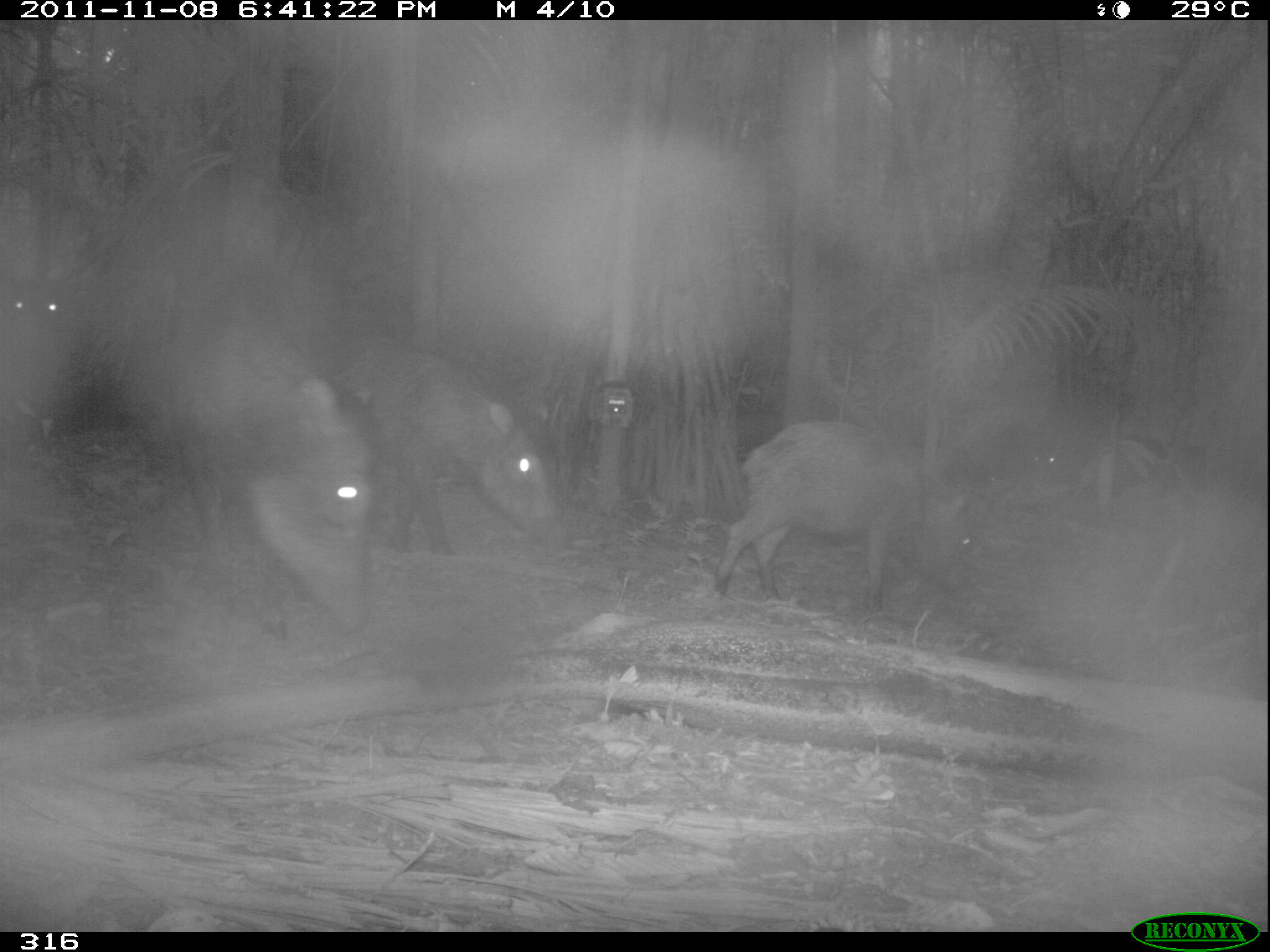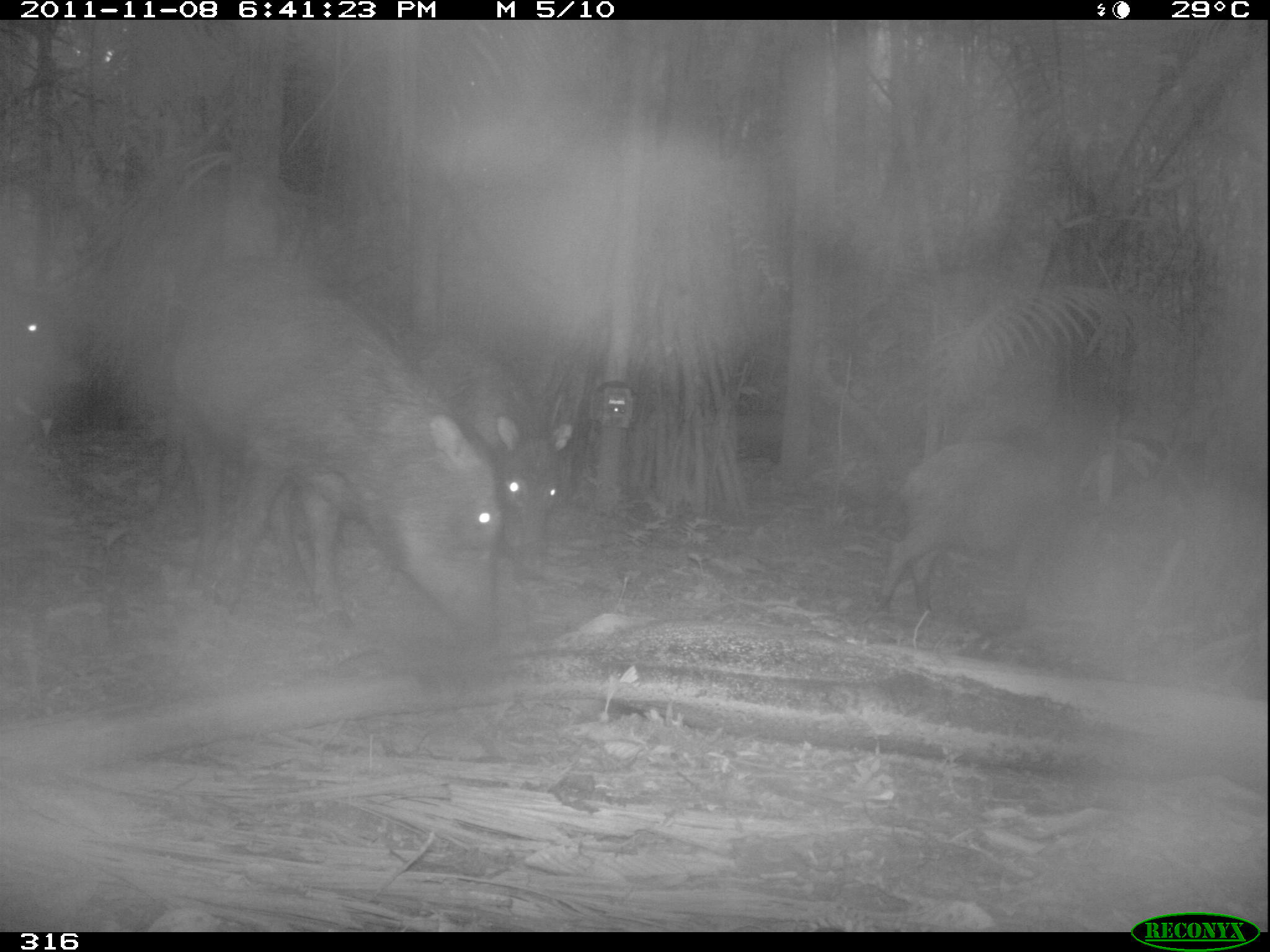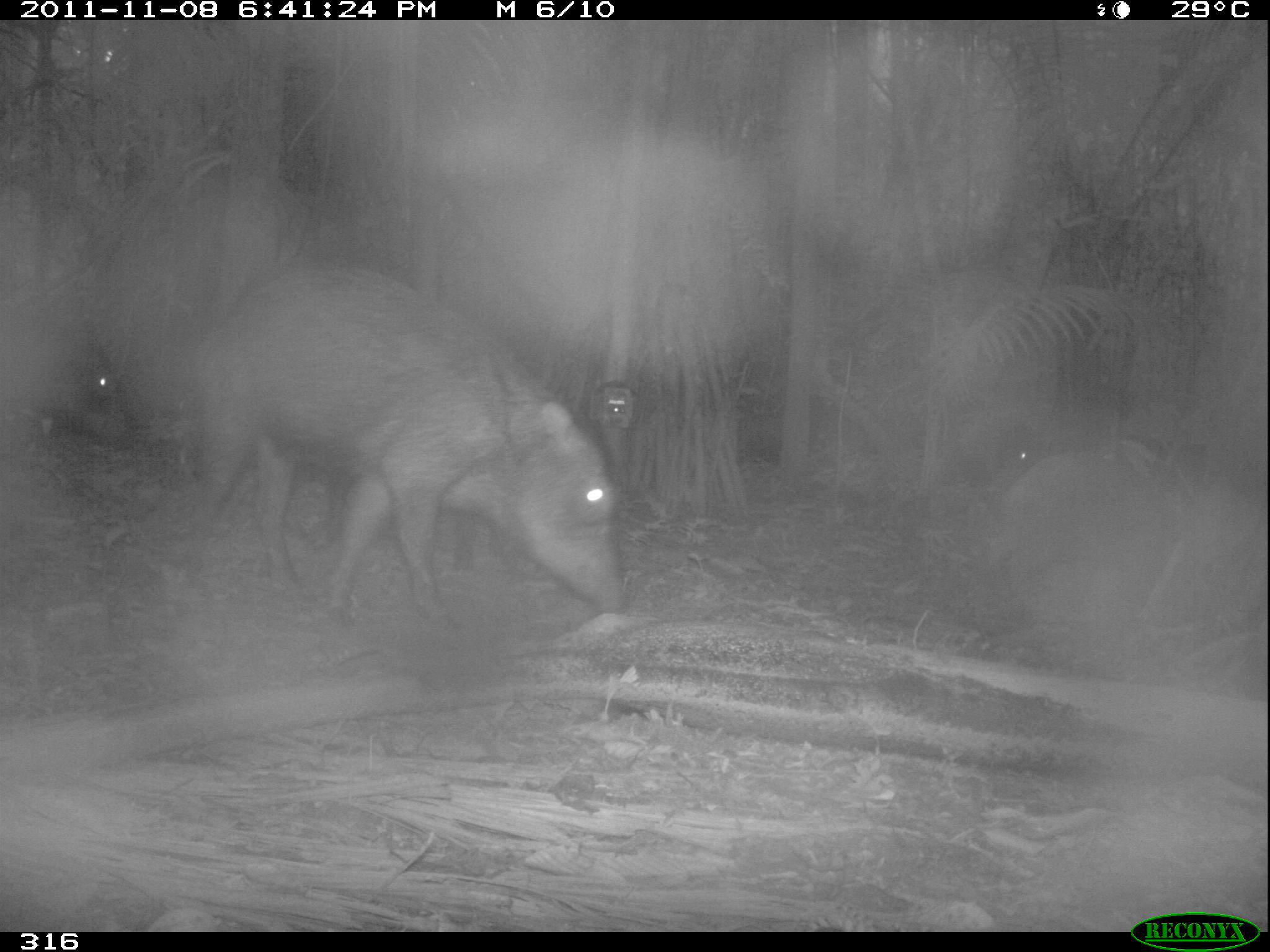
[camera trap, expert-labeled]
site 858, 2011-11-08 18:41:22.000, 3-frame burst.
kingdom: Animalia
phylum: Chordata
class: Mammalia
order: Artiodactyla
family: Tayassuidae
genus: Tayassu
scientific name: Tayassu pecari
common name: white-lipped peccary